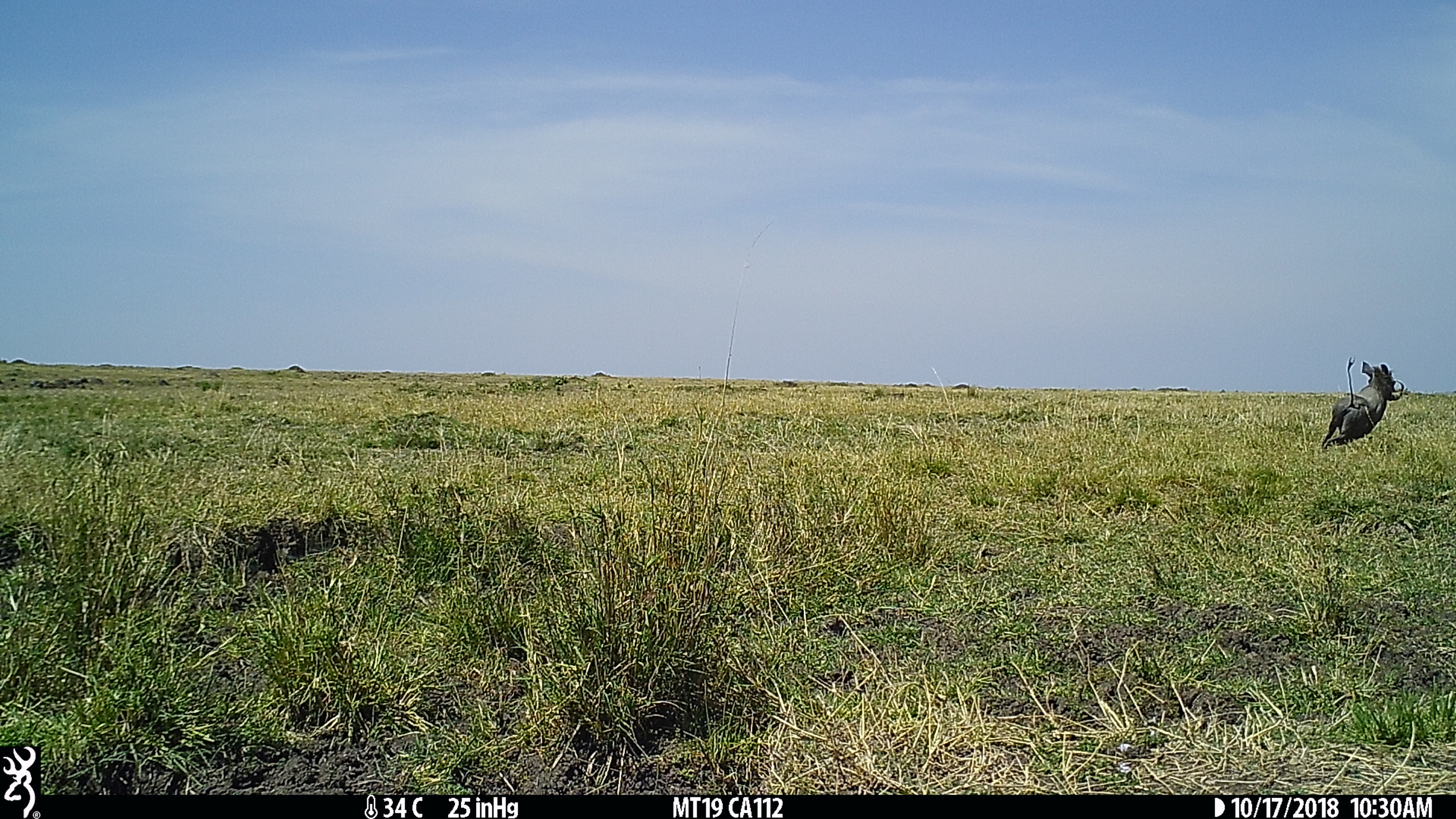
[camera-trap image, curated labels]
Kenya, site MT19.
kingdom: Animalia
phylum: Chordata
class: Mammalia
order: Artiodactyla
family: Suidae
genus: Phacochoerus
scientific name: Phacochoerus africanus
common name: common warthog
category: warthog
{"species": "warthog (common warthog) (Phacochoerus africanus)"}